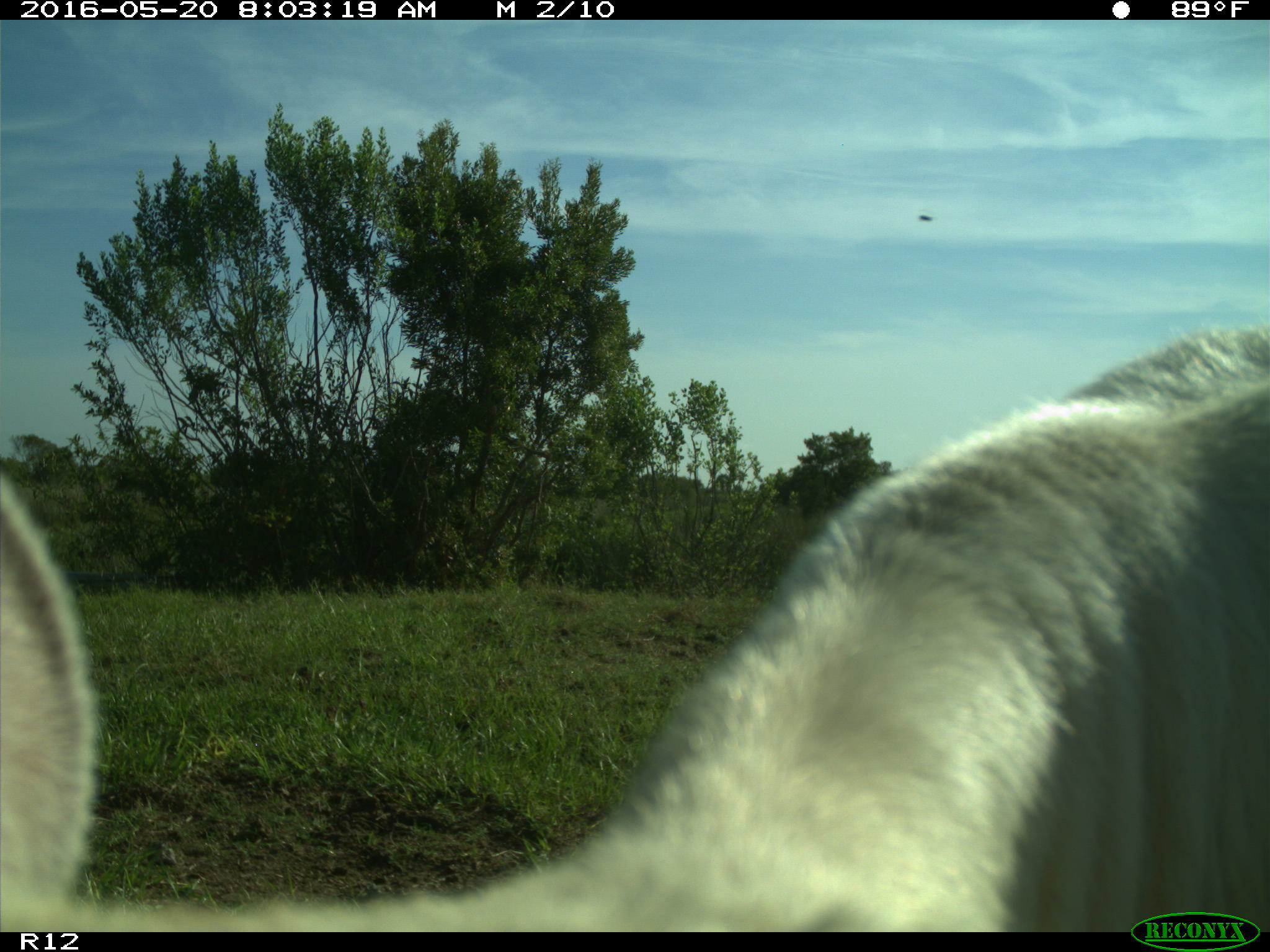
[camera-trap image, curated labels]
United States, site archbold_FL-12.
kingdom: Animalia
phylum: Chordata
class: Mammalia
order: Artiodactyla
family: Bovidae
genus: Bos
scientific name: Bos taurus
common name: domestic cow